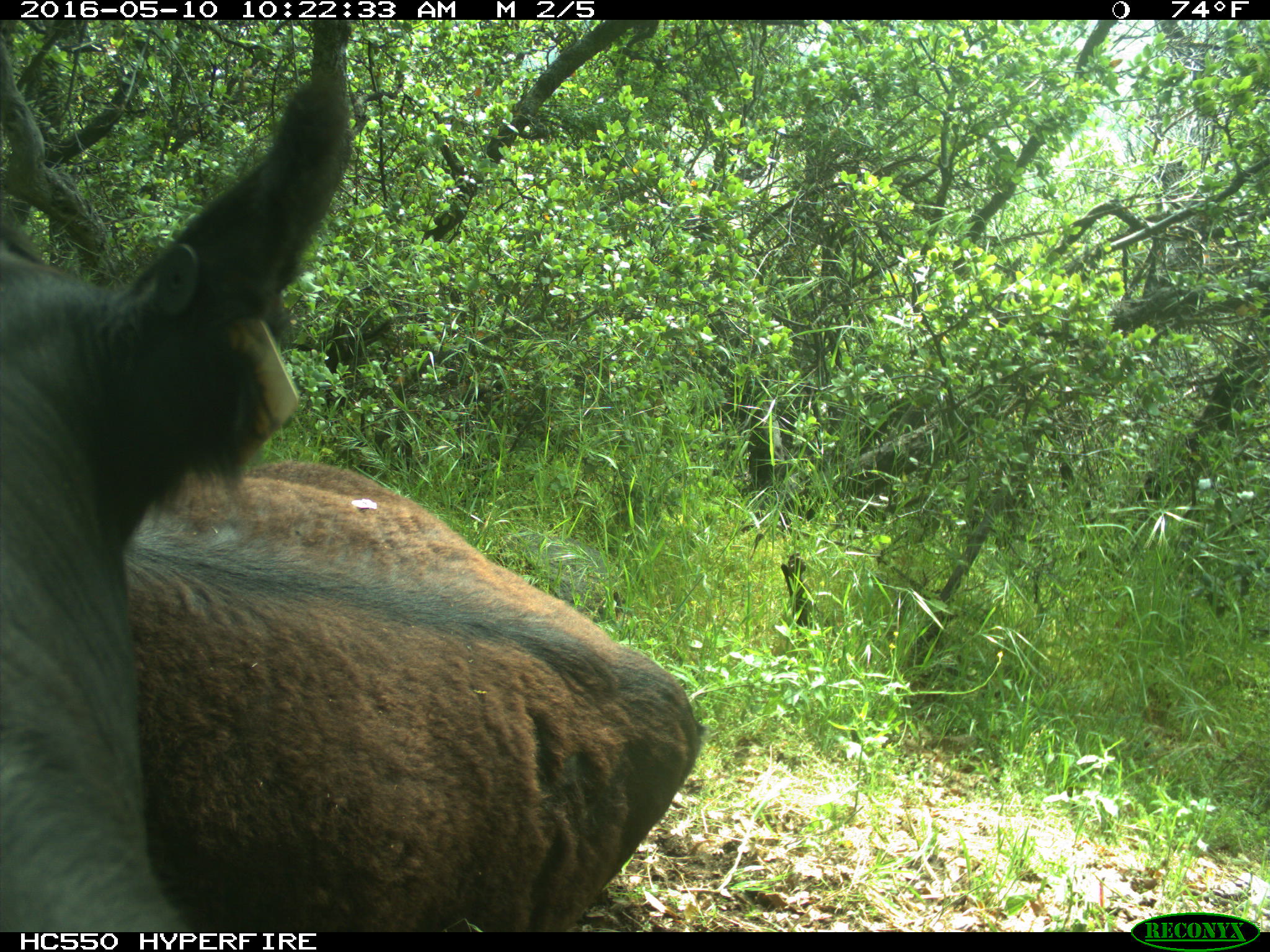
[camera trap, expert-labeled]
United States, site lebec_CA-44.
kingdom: Animalia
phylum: Chordata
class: Mammalia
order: Artiodactyla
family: Bovidae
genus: Bos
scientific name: Bos taurus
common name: domestic cow